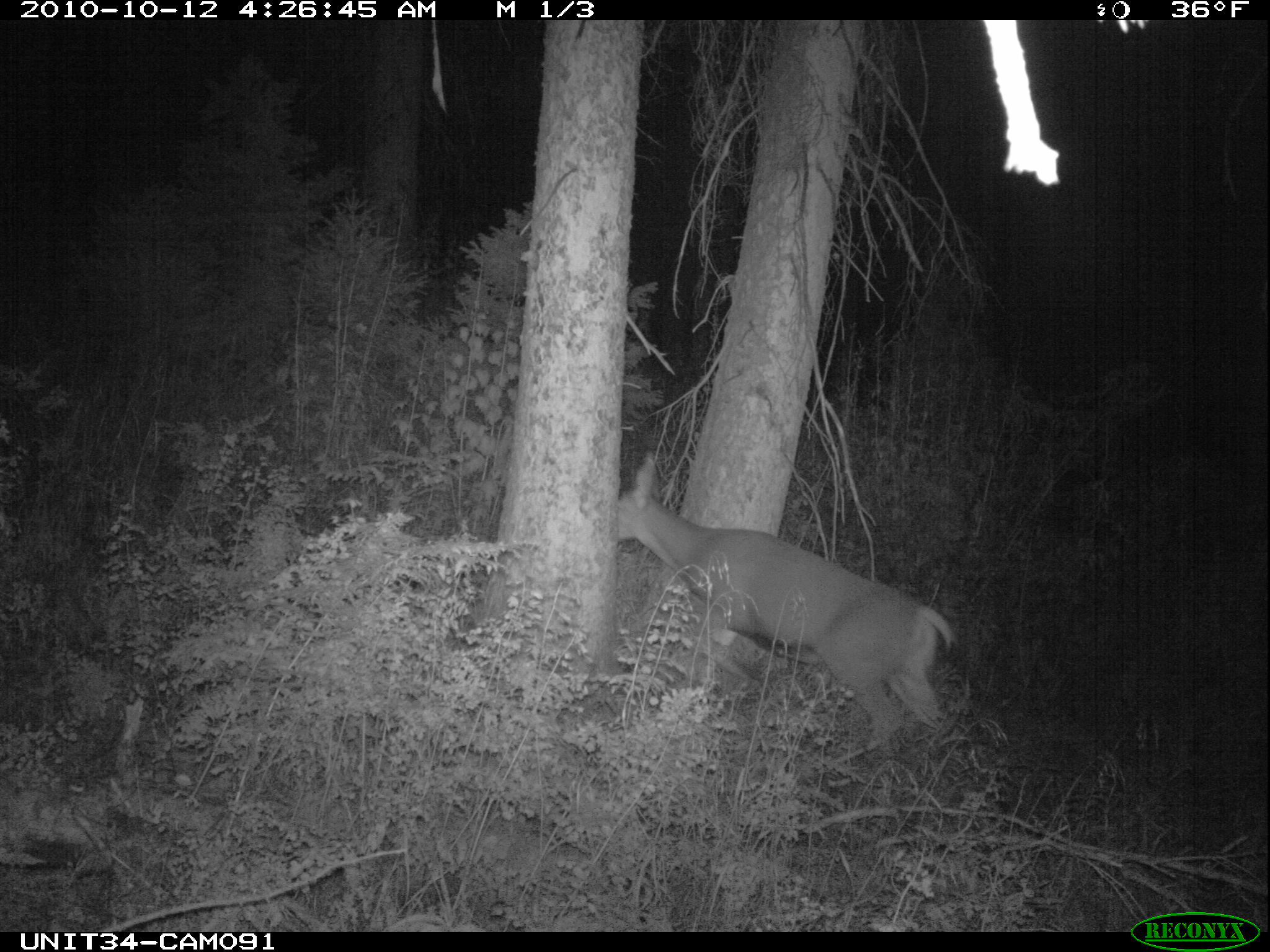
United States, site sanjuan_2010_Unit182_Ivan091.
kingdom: Animalia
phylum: Chordata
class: Mammalia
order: Artiodactyla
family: Cervidae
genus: Odocoileus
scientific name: Odocoileus hemionus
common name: mule deer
Odocoileus hemionus (mule deer).